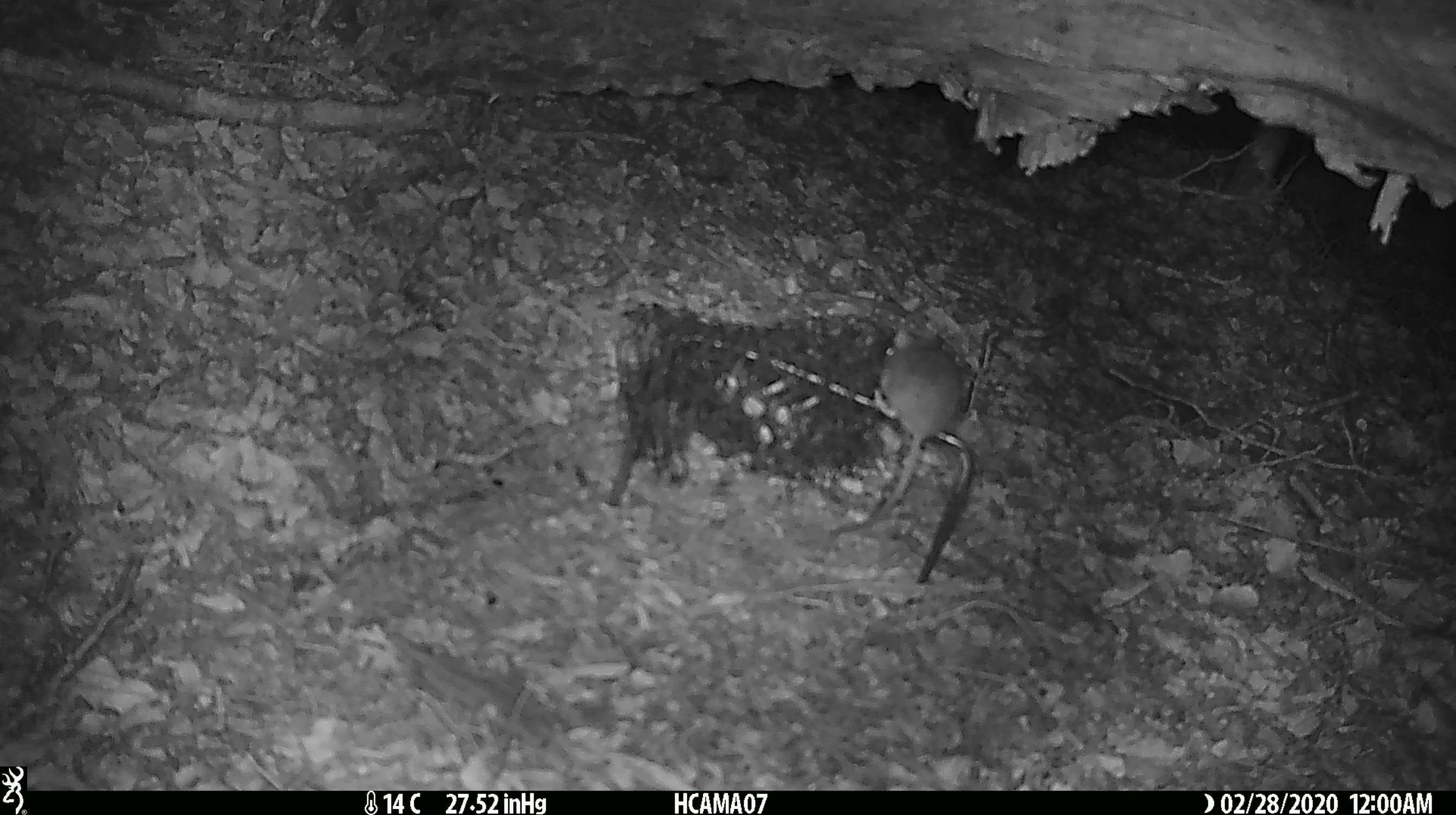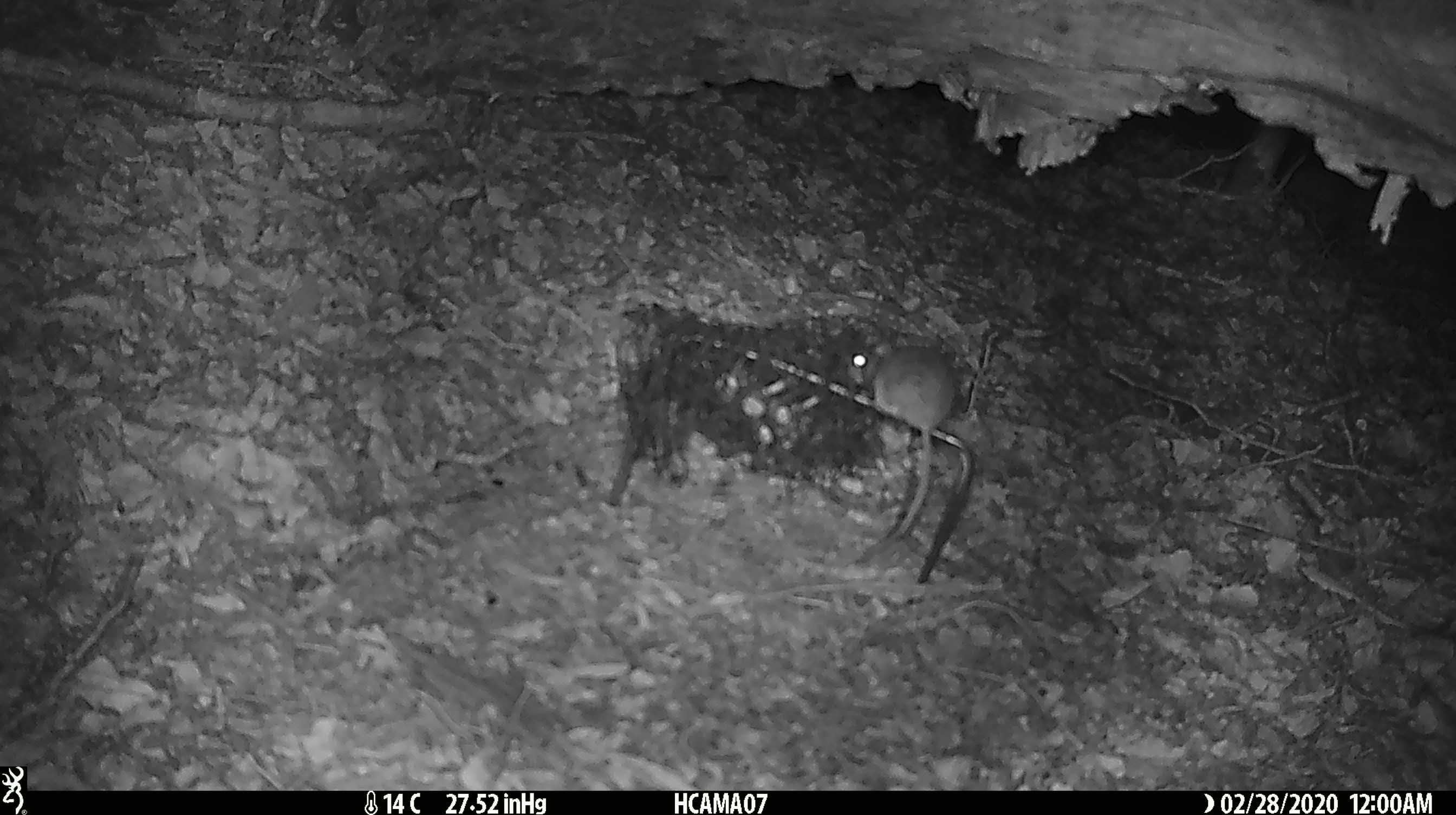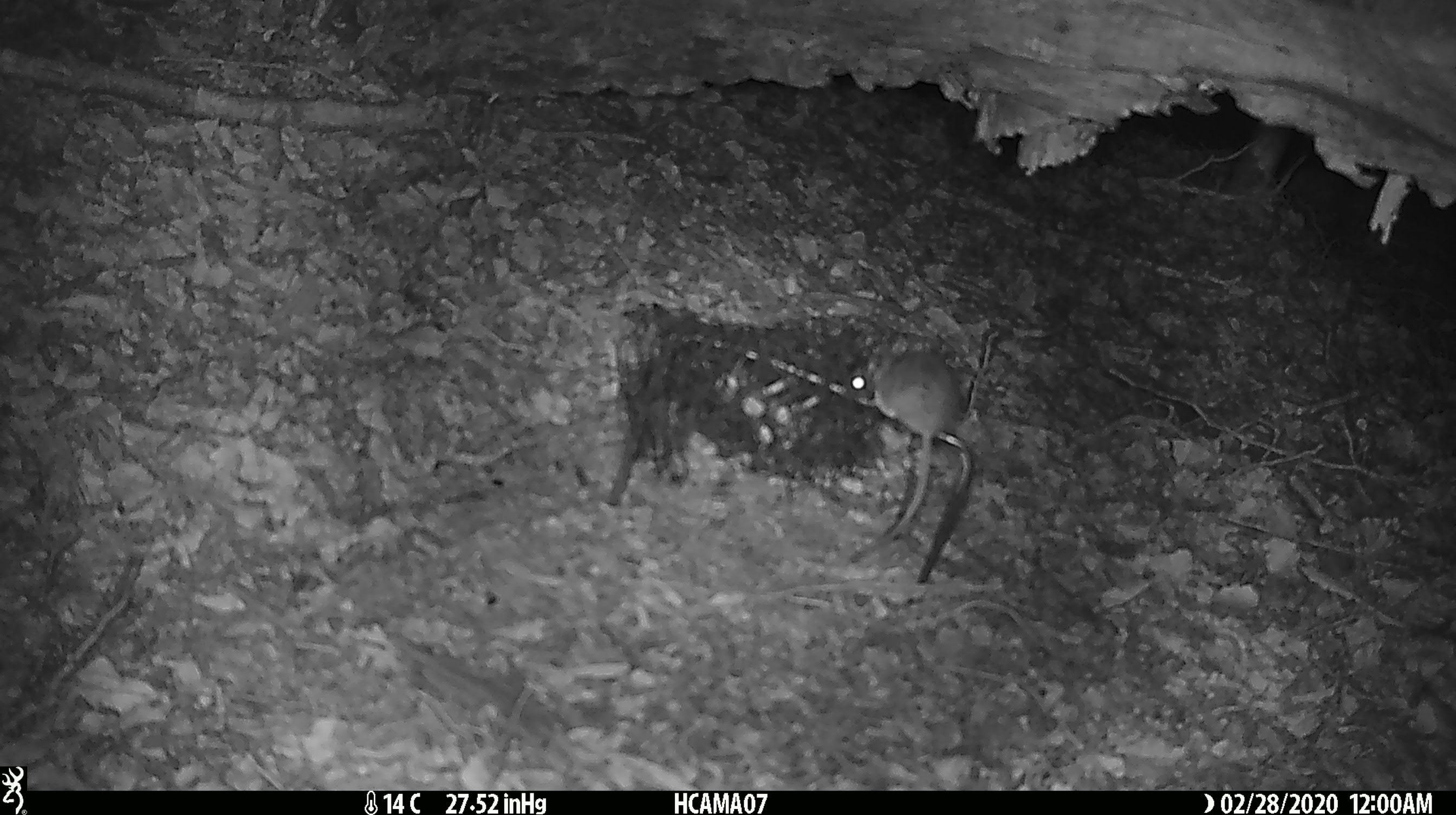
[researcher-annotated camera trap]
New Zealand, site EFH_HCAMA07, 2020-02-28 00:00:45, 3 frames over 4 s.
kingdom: Animalia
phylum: Chordata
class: Mammalia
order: Rodentia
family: Muridae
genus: Mus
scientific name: Mus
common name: mouse